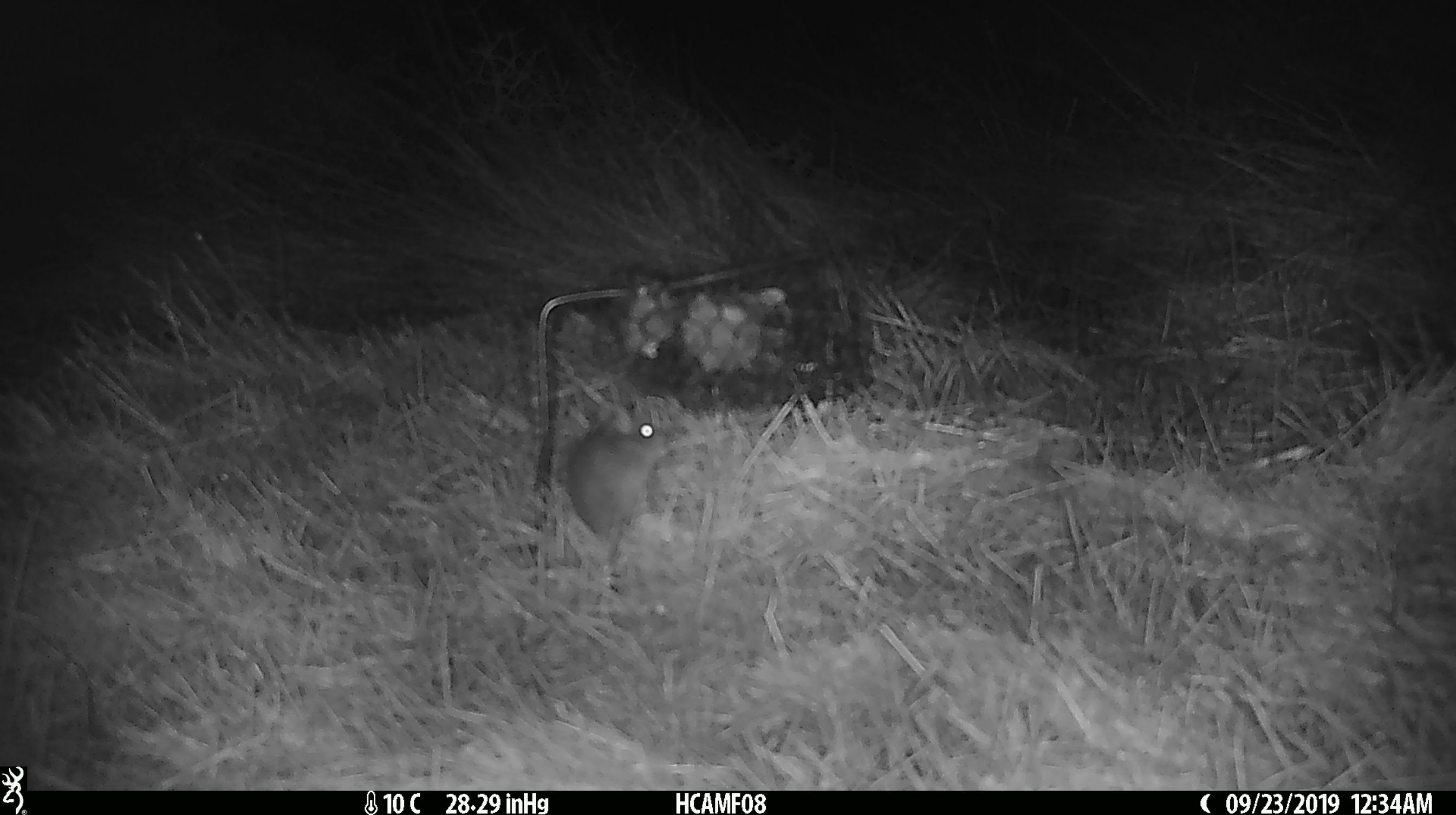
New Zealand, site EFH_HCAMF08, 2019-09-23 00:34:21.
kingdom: Animalia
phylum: Chordata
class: Mammalia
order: Rodentia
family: Muridae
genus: Mus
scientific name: Mus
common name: mouse